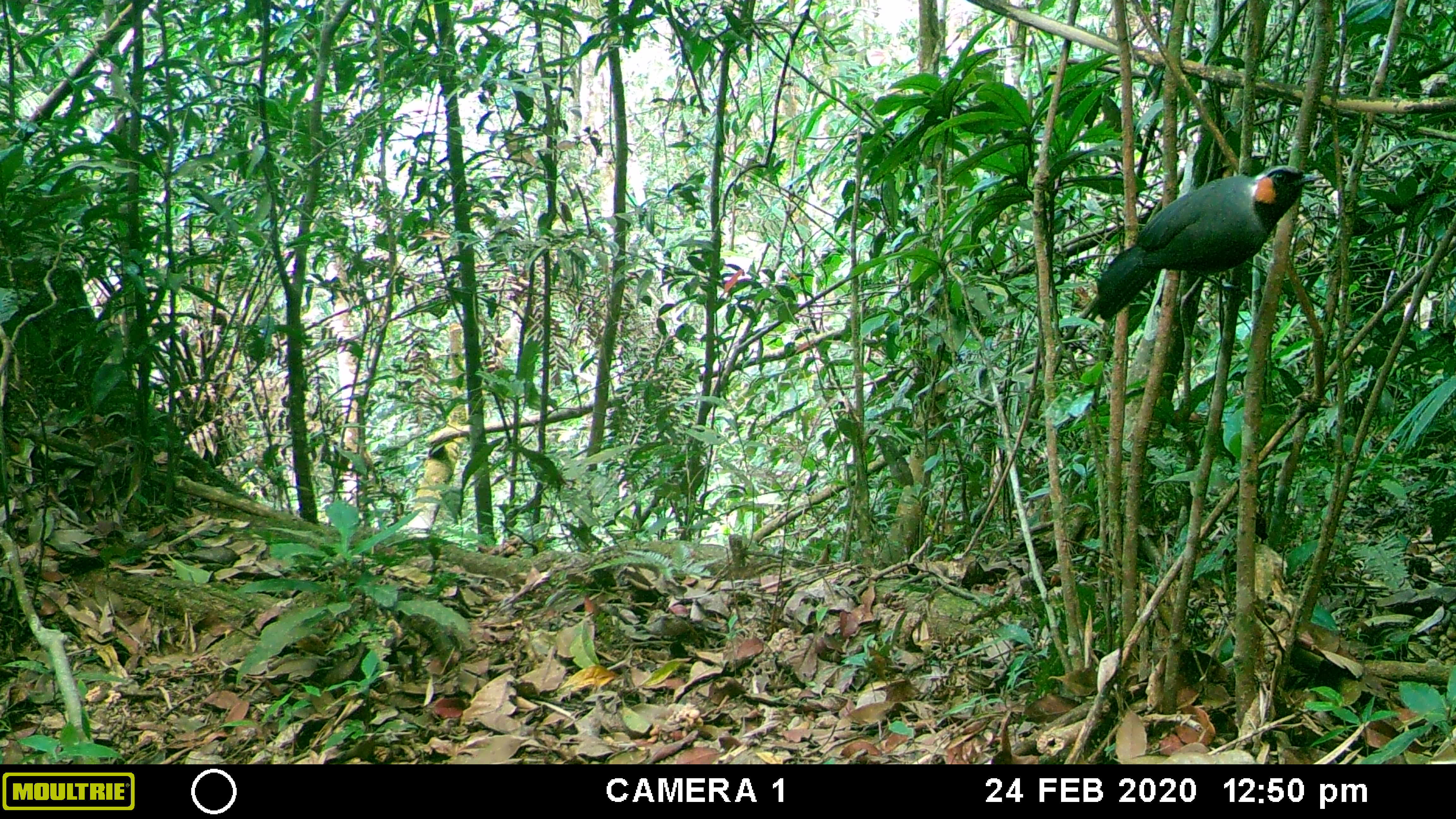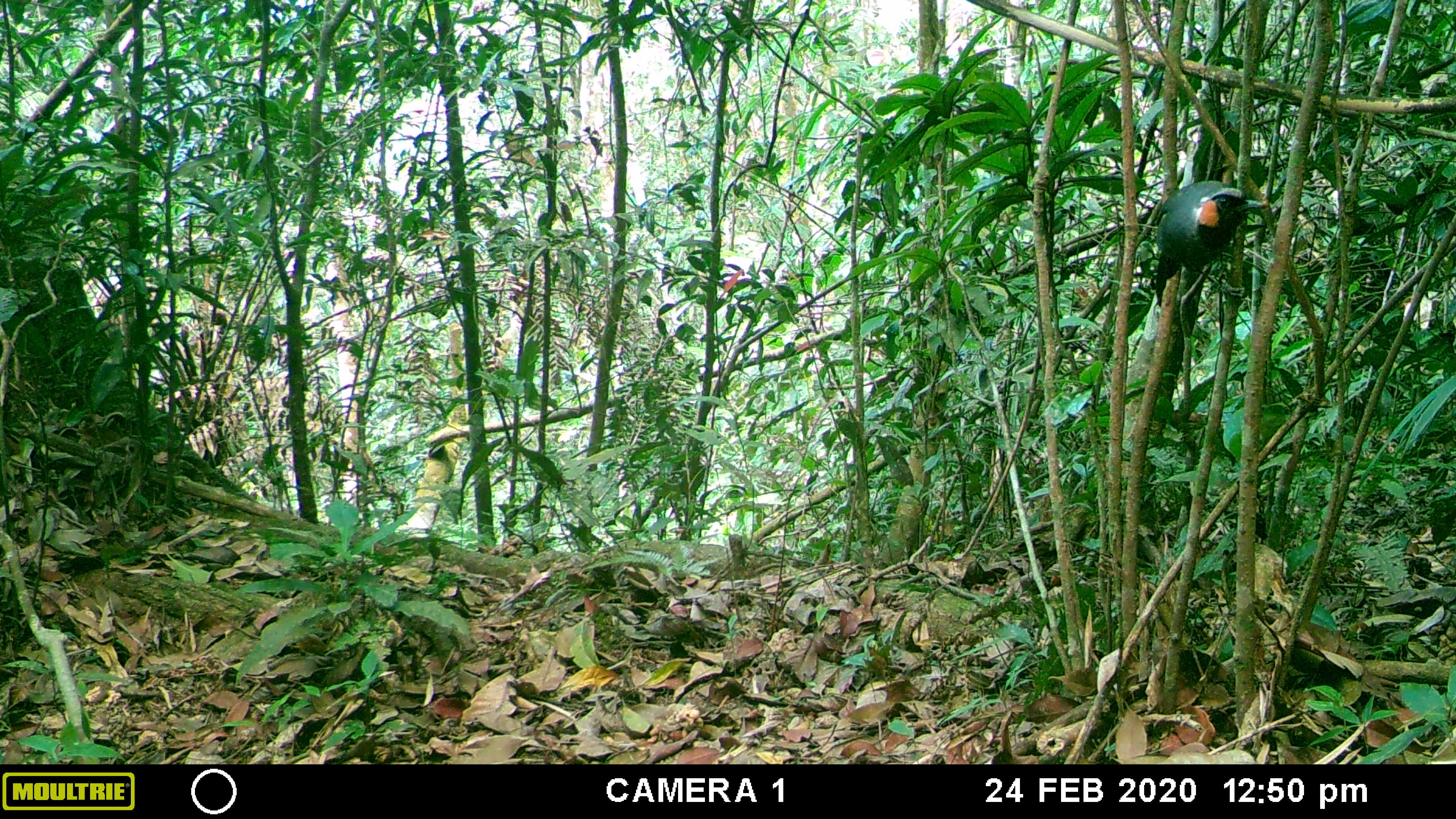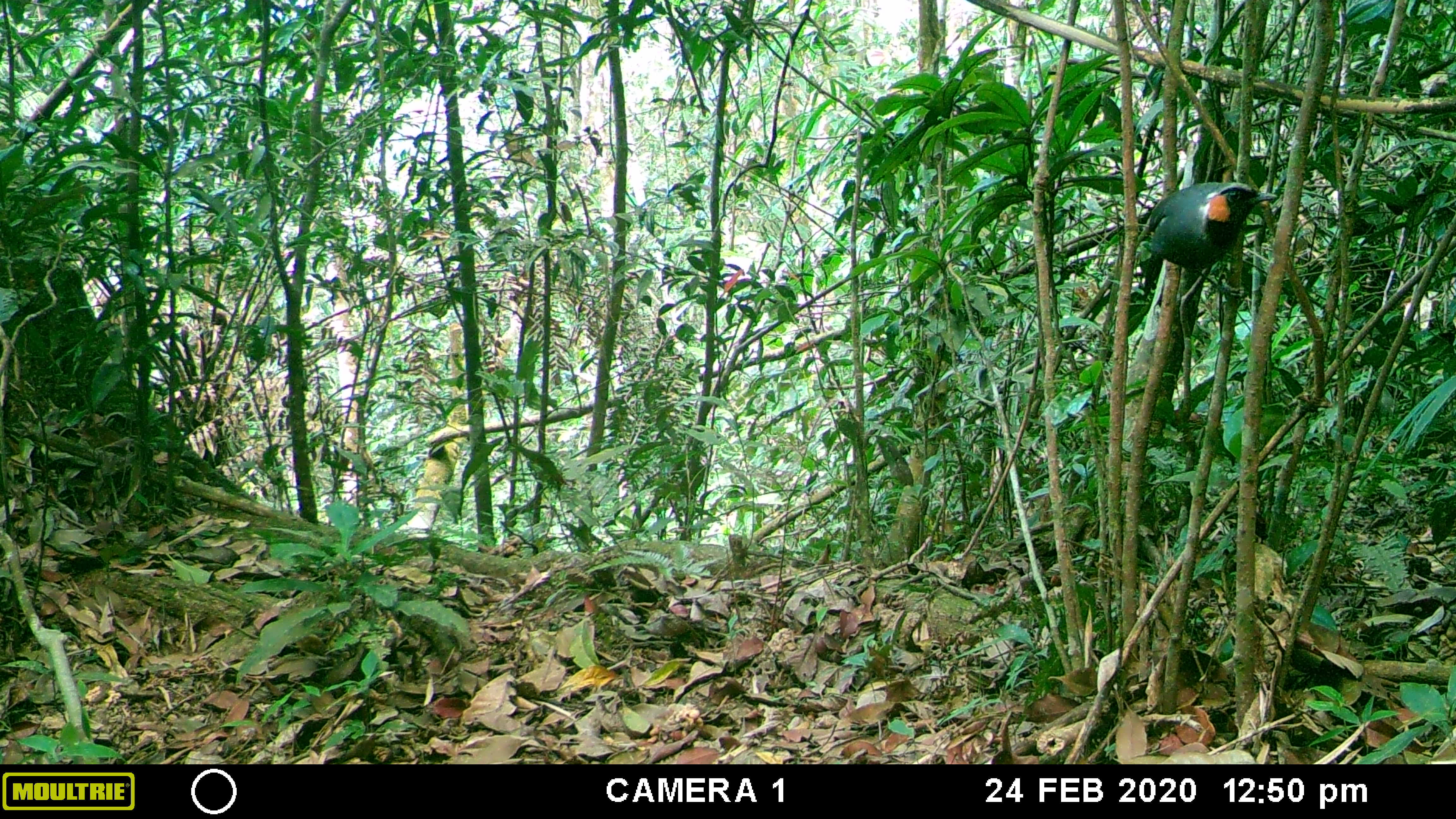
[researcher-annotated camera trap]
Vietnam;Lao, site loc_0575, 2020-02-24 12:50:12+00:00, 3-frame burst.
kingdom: Animalia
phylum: Chordata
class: Aves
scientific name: Aves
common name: bird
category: unidentified bird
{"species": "unidentified bird (bird) (Aves)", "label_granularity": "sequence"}